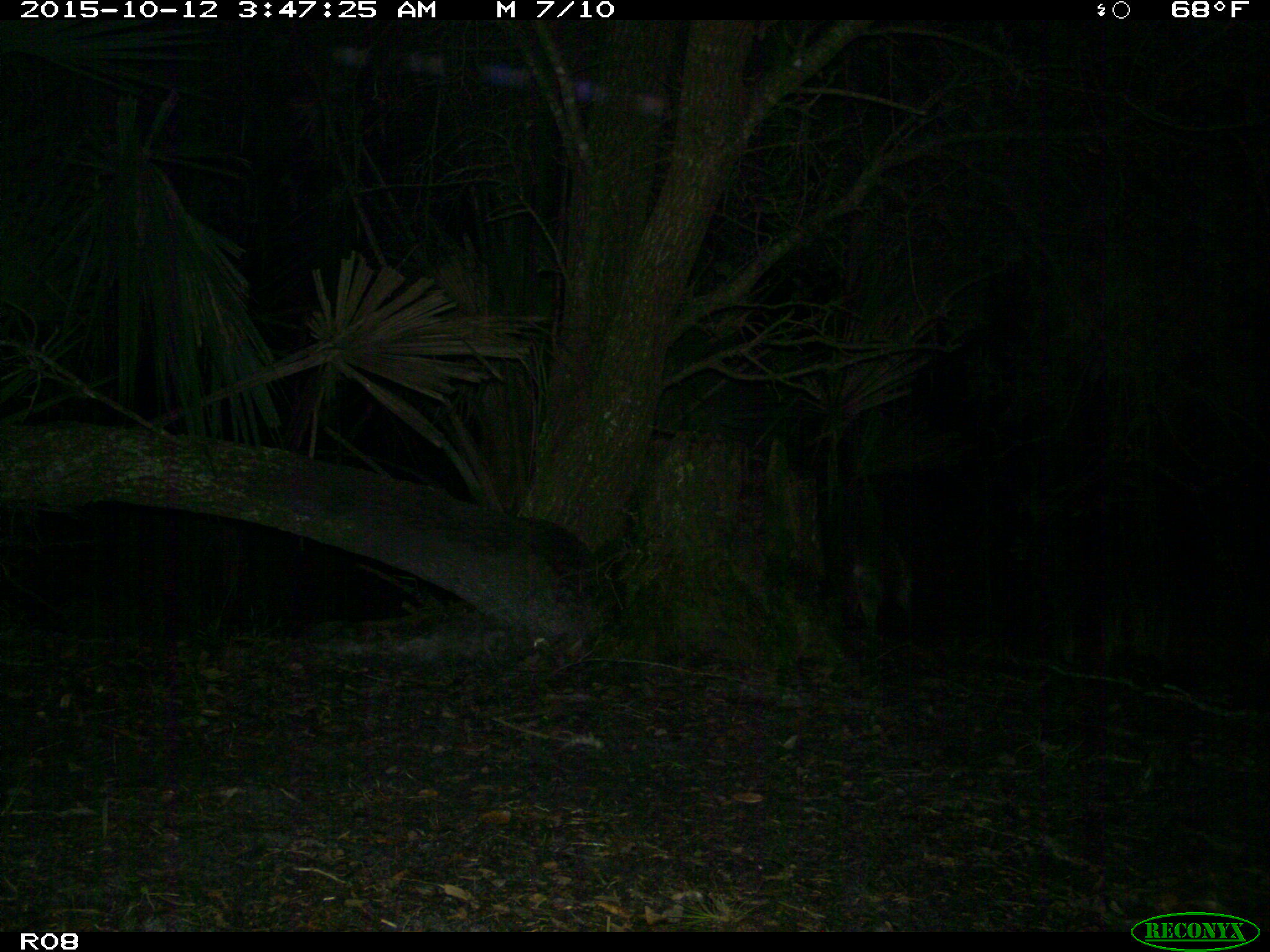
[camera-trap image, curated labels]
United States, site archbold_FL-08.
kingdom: Animalia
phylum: Chordata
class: Mammalia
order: Carnivora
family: Procyonidae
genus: Procyon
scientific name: Procyon lotor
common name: common raccoon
Procyon lotor (common raccoon).